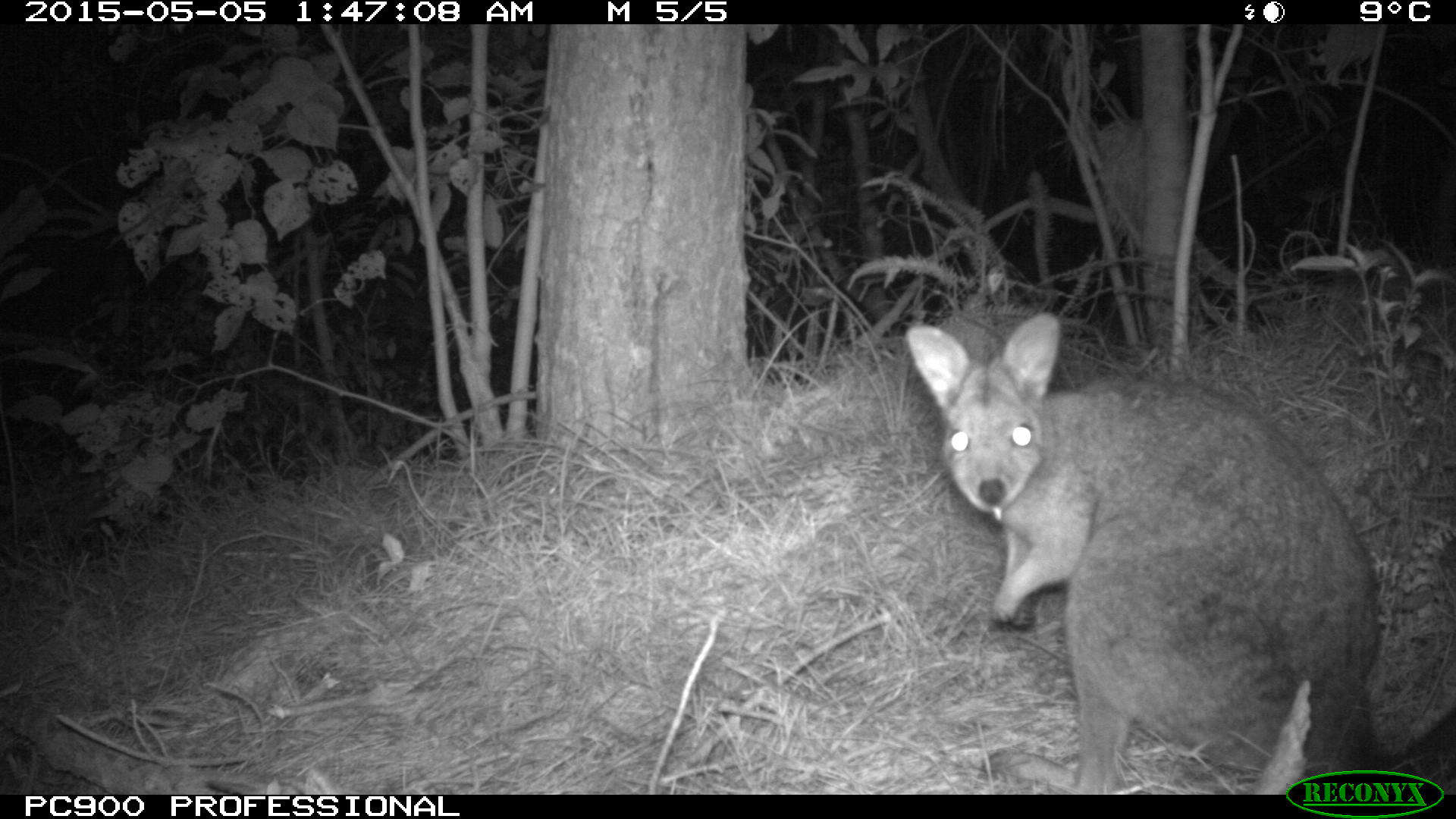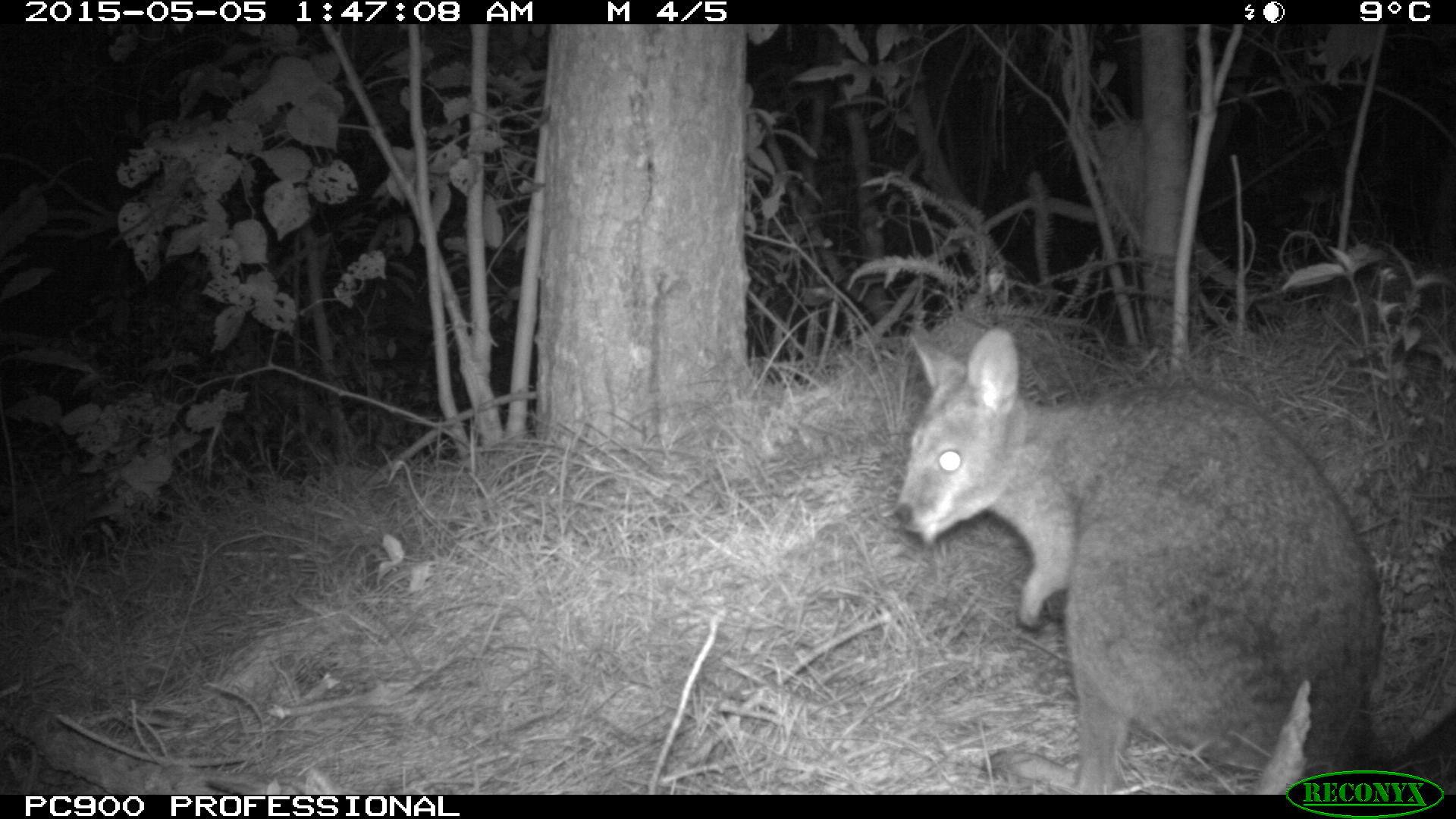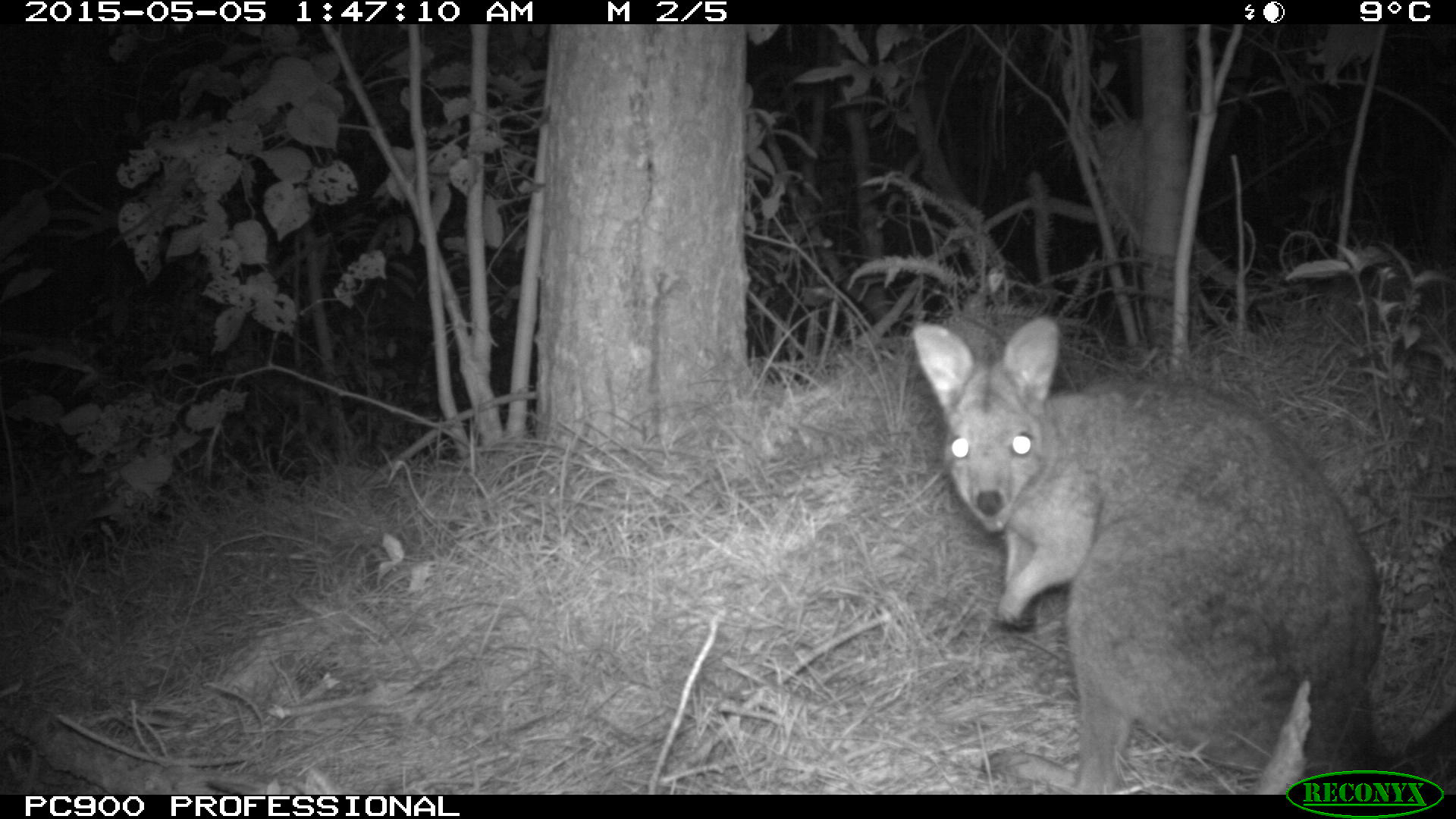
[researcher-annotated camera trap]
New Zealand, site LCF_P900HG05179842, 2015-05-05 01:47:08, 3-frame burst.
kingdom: Animalia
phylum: Chordata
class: Mammalia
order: Diprotodontia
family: Macropodidae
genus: Notamacropus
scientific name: Notamacropus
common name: wallaby